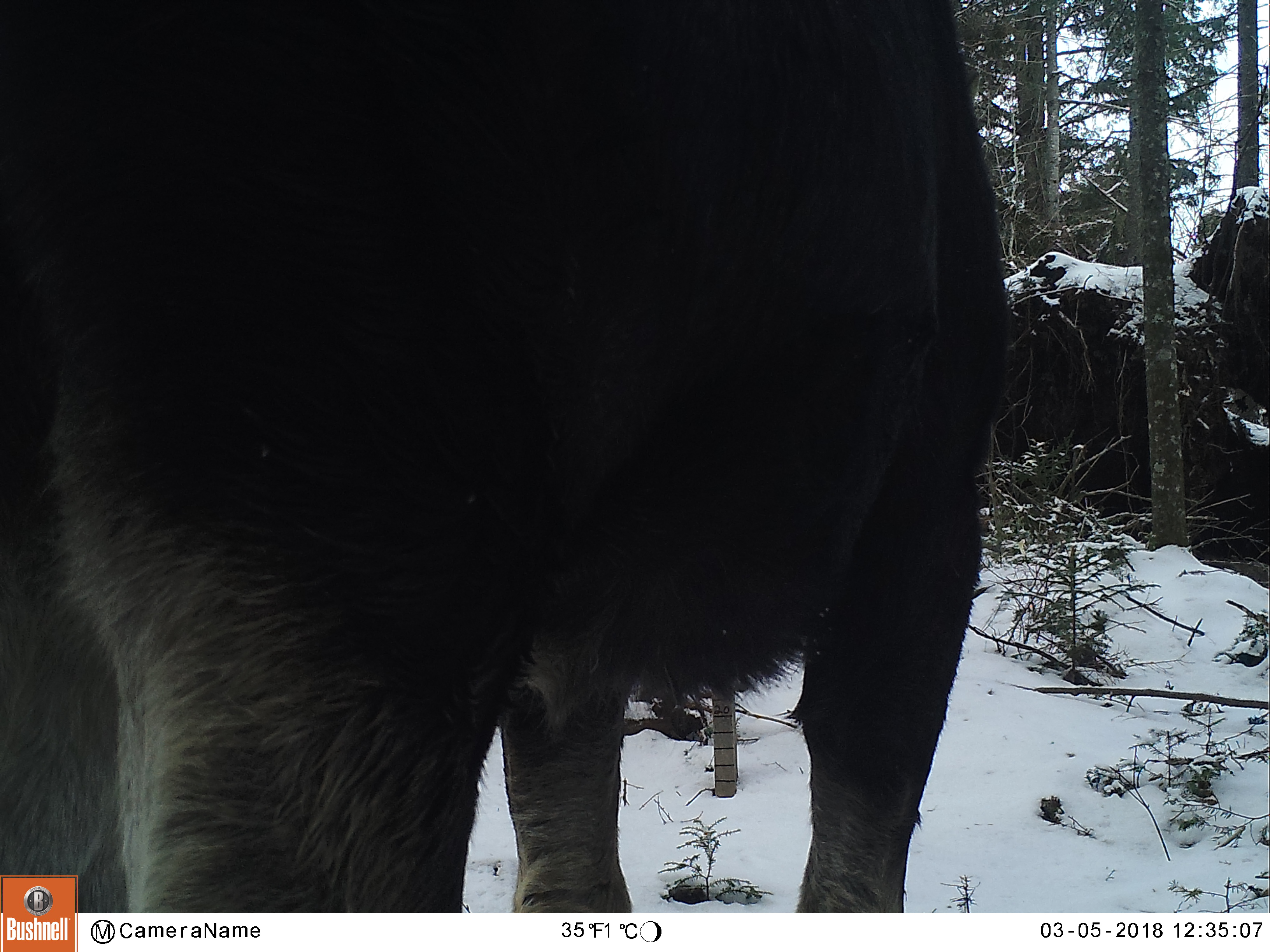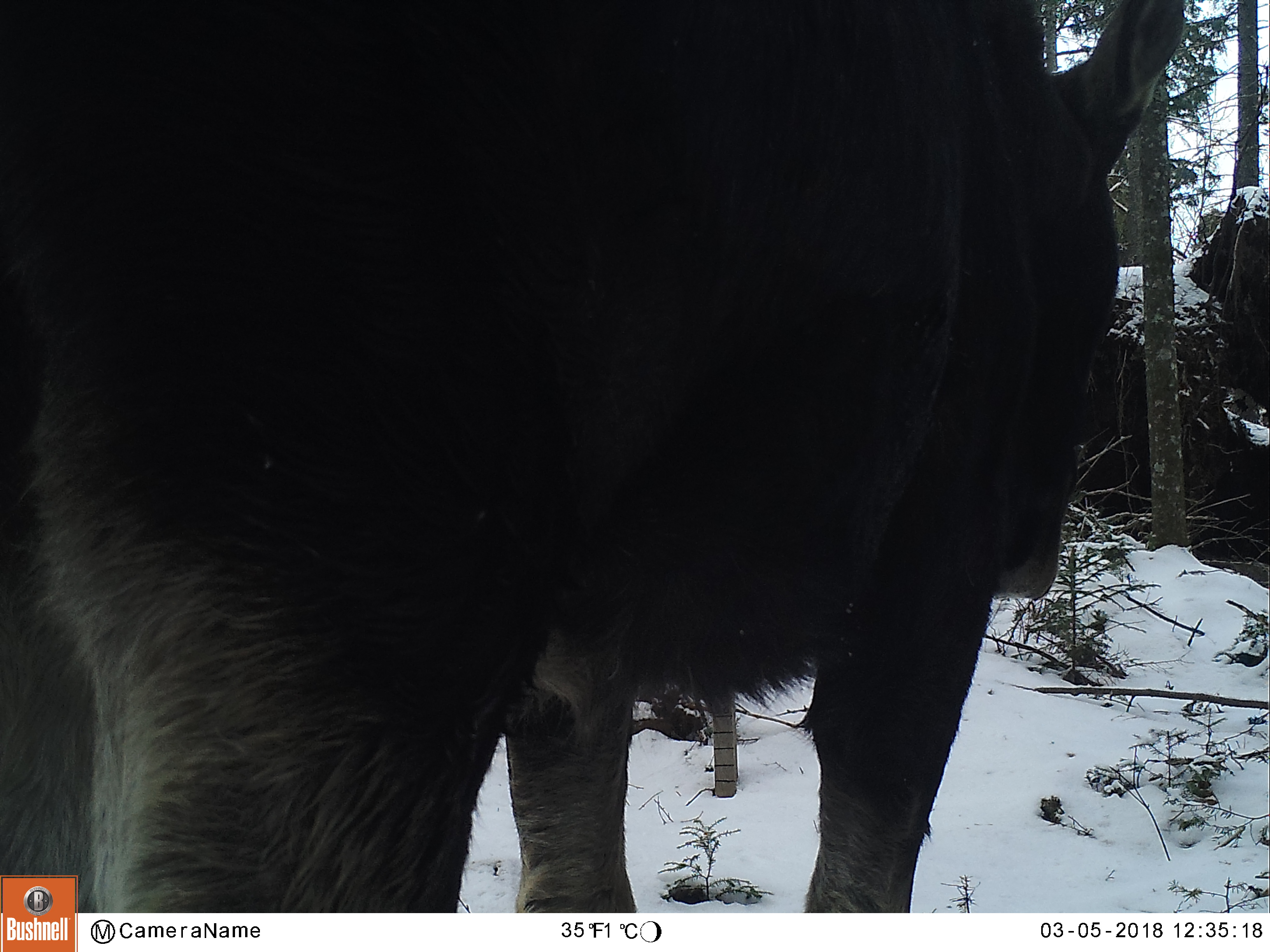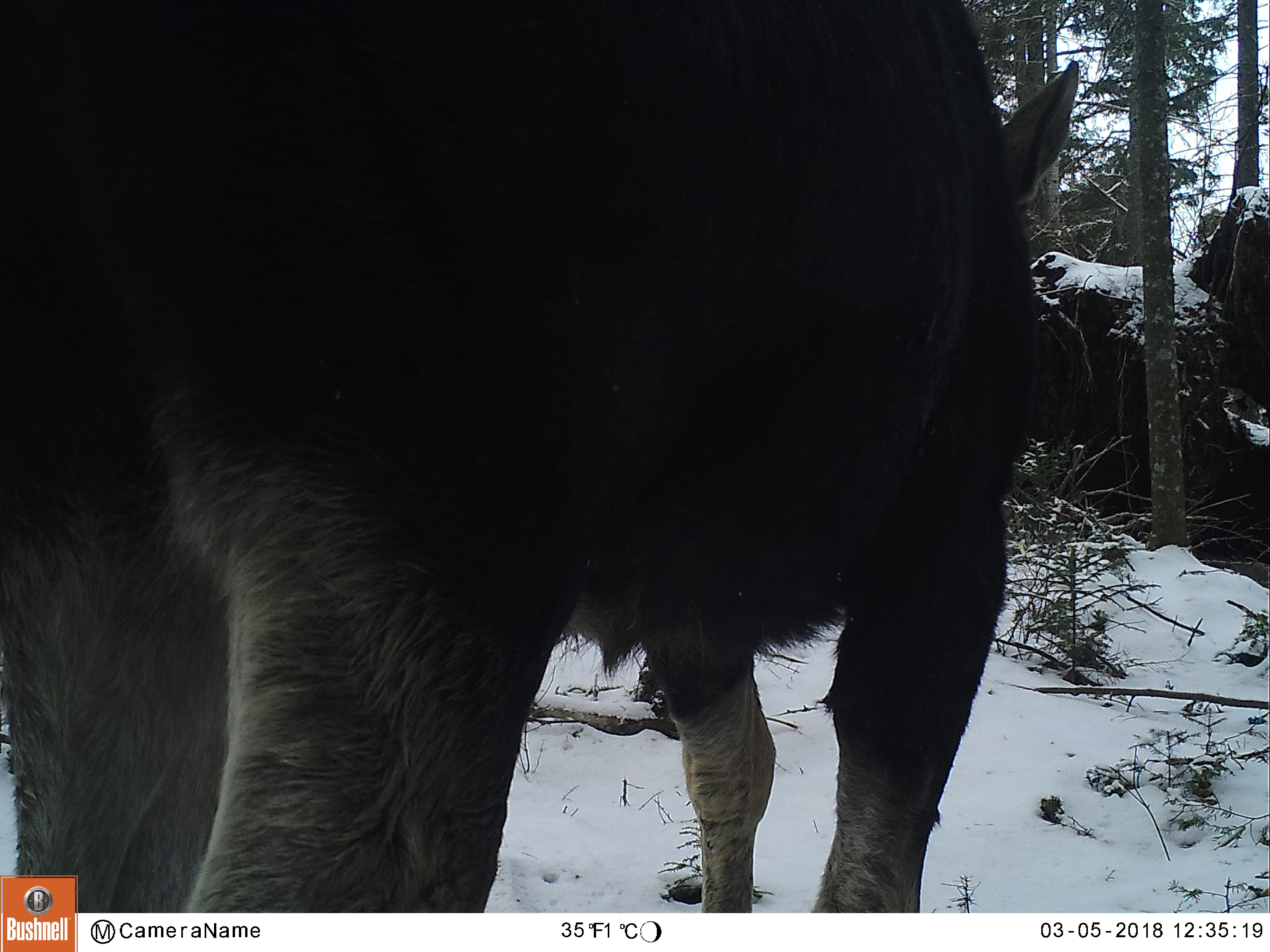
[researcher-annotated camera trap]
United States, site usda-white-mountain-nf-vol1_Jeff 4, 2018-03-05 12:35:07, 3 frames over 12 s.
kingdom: Animalia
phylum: Chordata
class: Mammalia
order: Artiodactyla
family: Cervidae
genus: Alces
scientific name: Alces alces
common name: moose